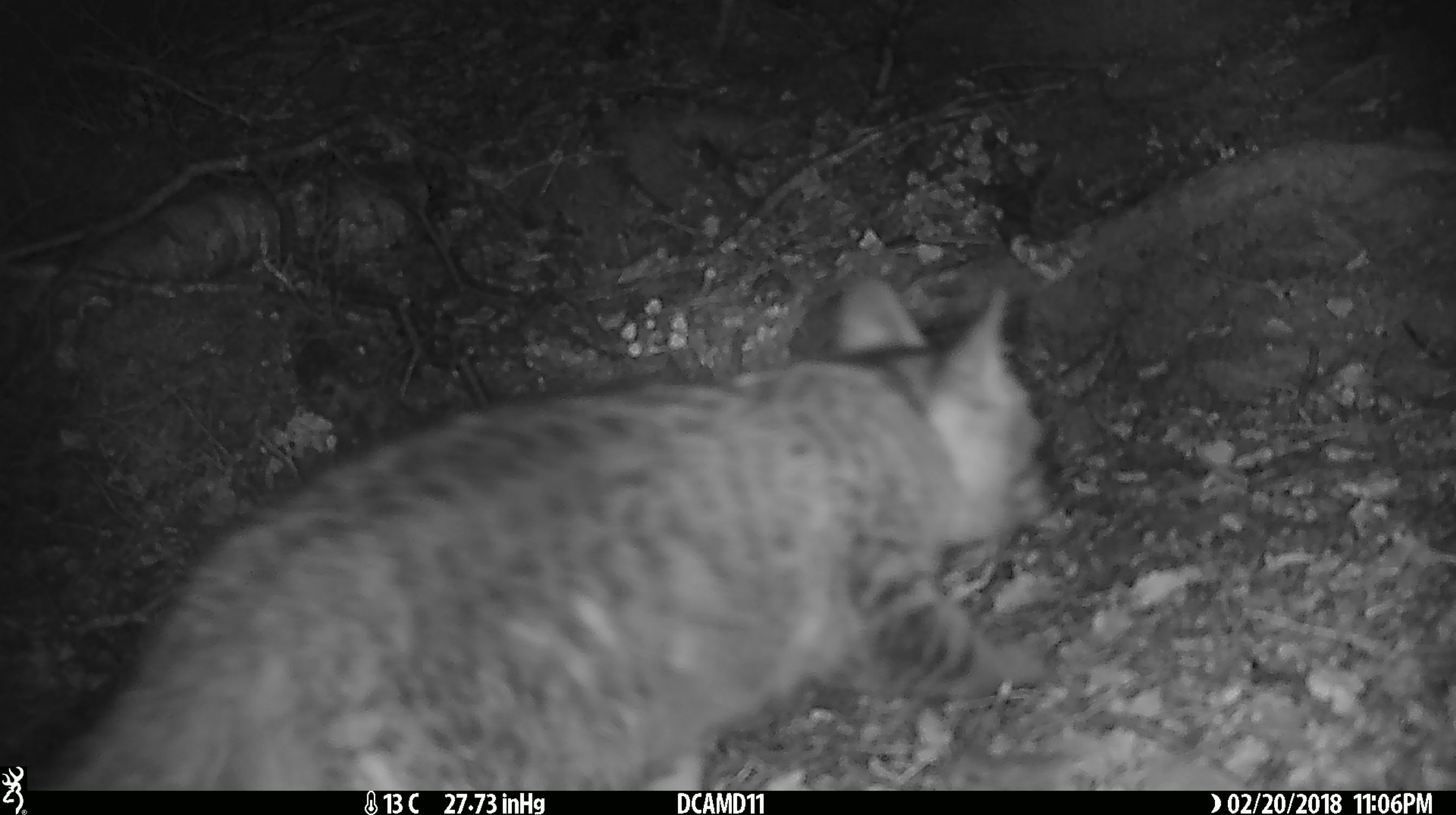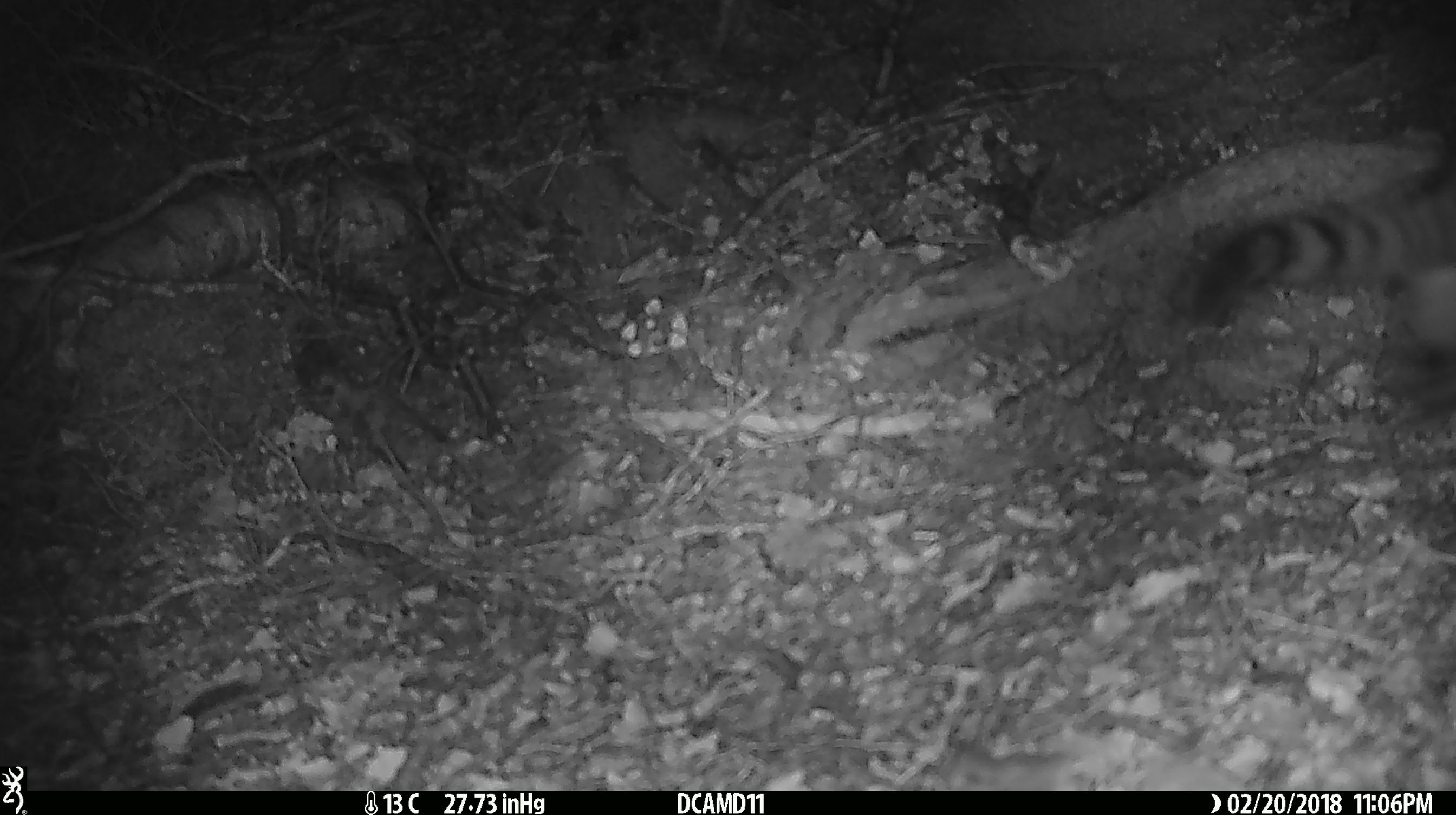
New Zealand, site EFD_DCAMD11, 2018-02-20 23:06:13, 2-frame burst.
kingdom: Animalia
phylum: Chordata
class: Mammalia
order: Carnivora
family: Felidae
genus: Felis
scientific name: Felis catus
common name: domestic cat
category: cat